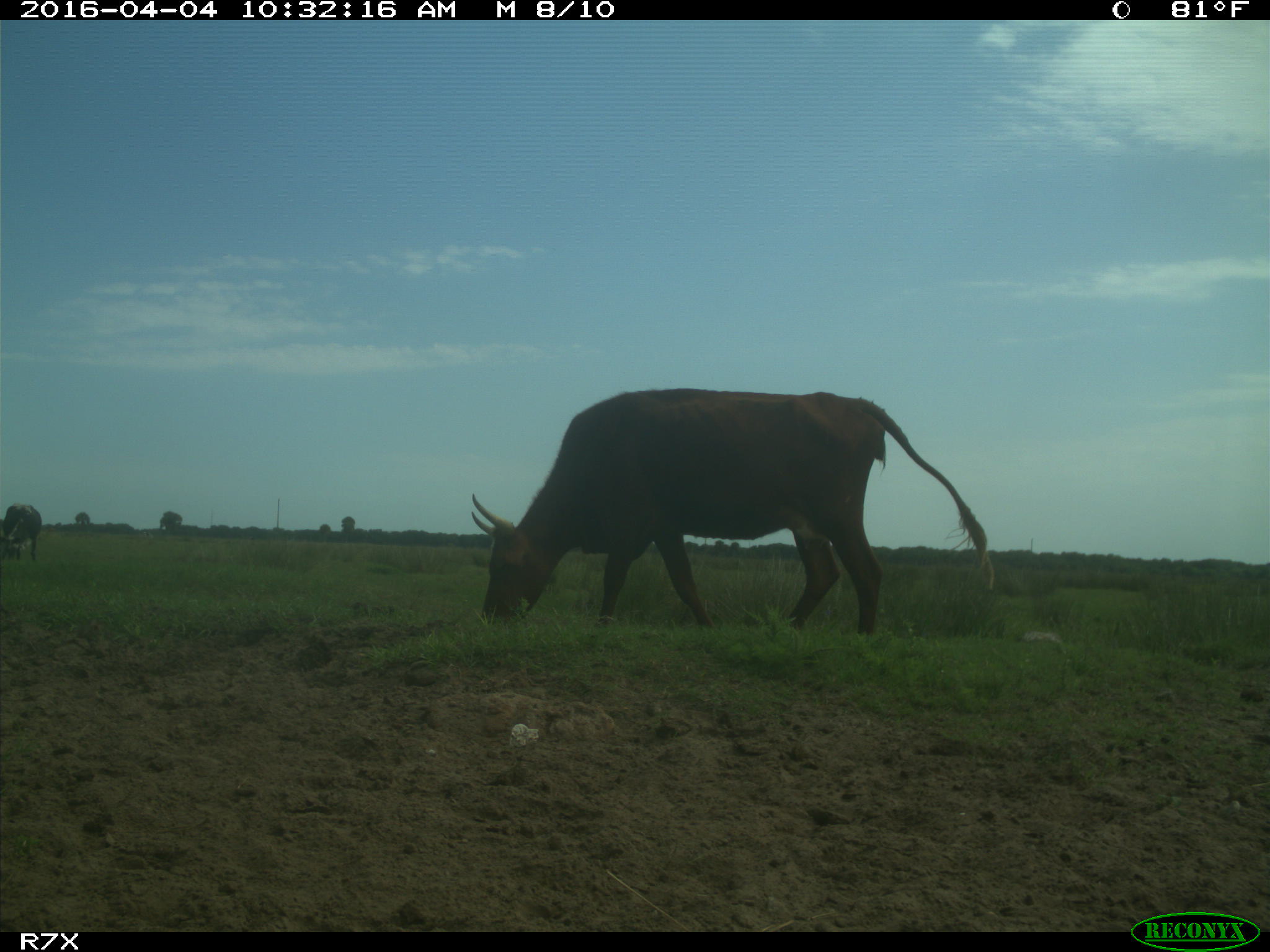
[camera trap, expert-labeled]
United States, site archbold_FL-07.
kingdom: Animalia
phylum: Chordata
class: Mammalia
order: Artiodactyla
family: Bovidae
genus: Bos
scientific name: Bos taurus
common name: domestic cow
Bos taurus (domestic cow).